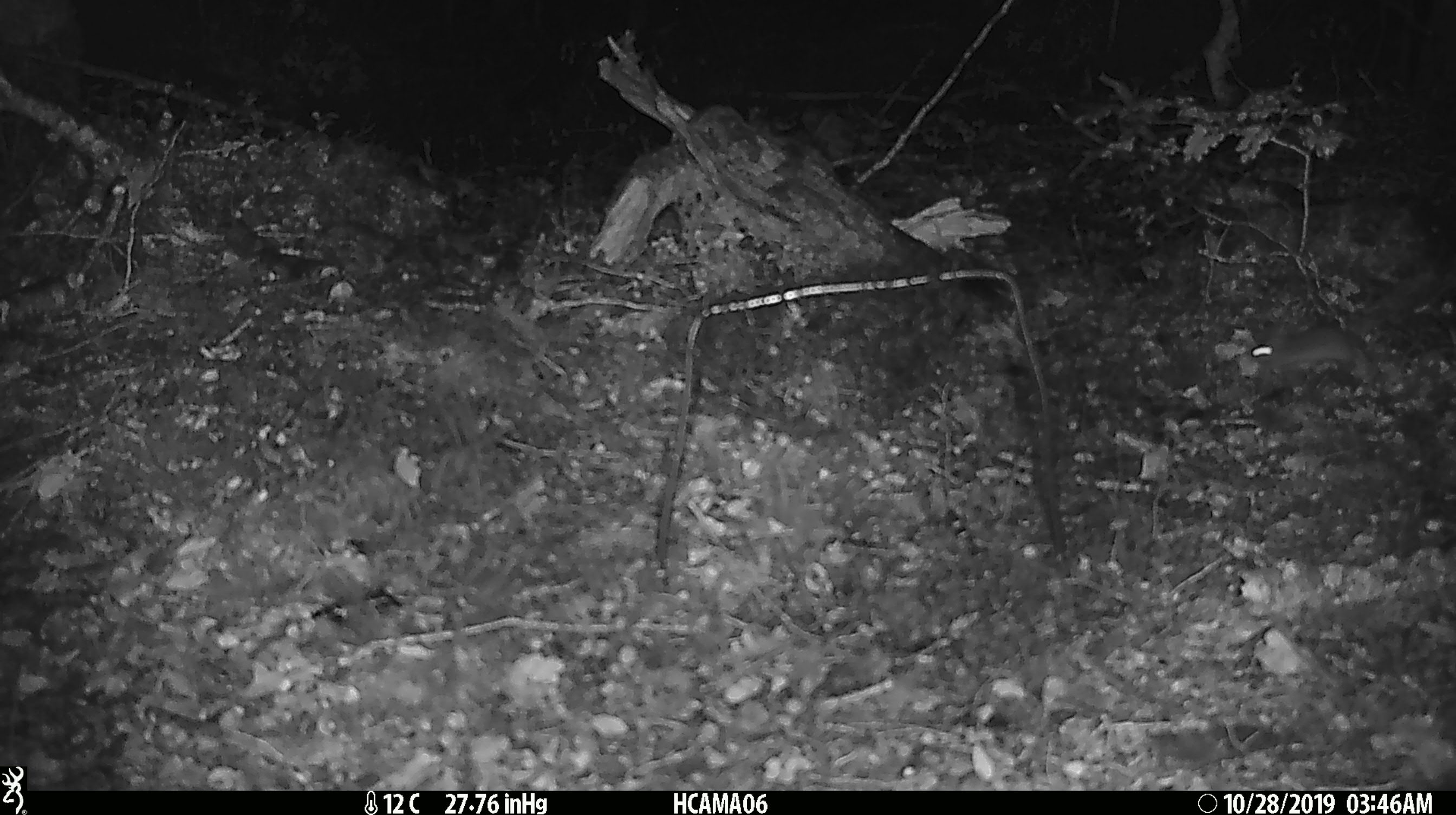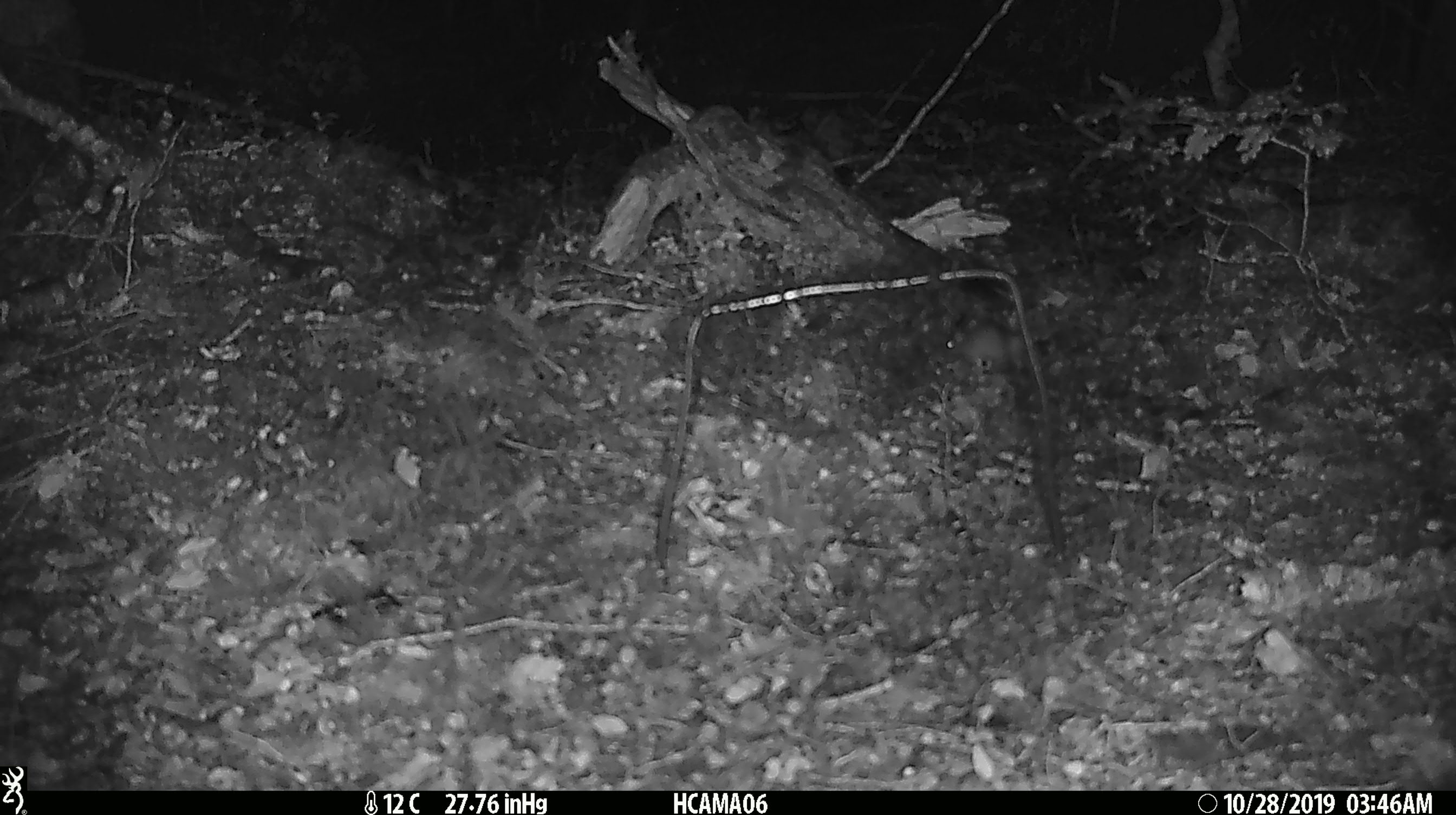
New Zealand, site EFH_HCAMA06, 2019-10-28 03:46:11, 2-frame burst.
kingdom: Animalia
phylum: Chordata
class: Mammalia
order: Rodentia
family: Muridae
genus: Mus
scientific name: Mus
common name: mouse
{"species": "mouse (Mus)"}